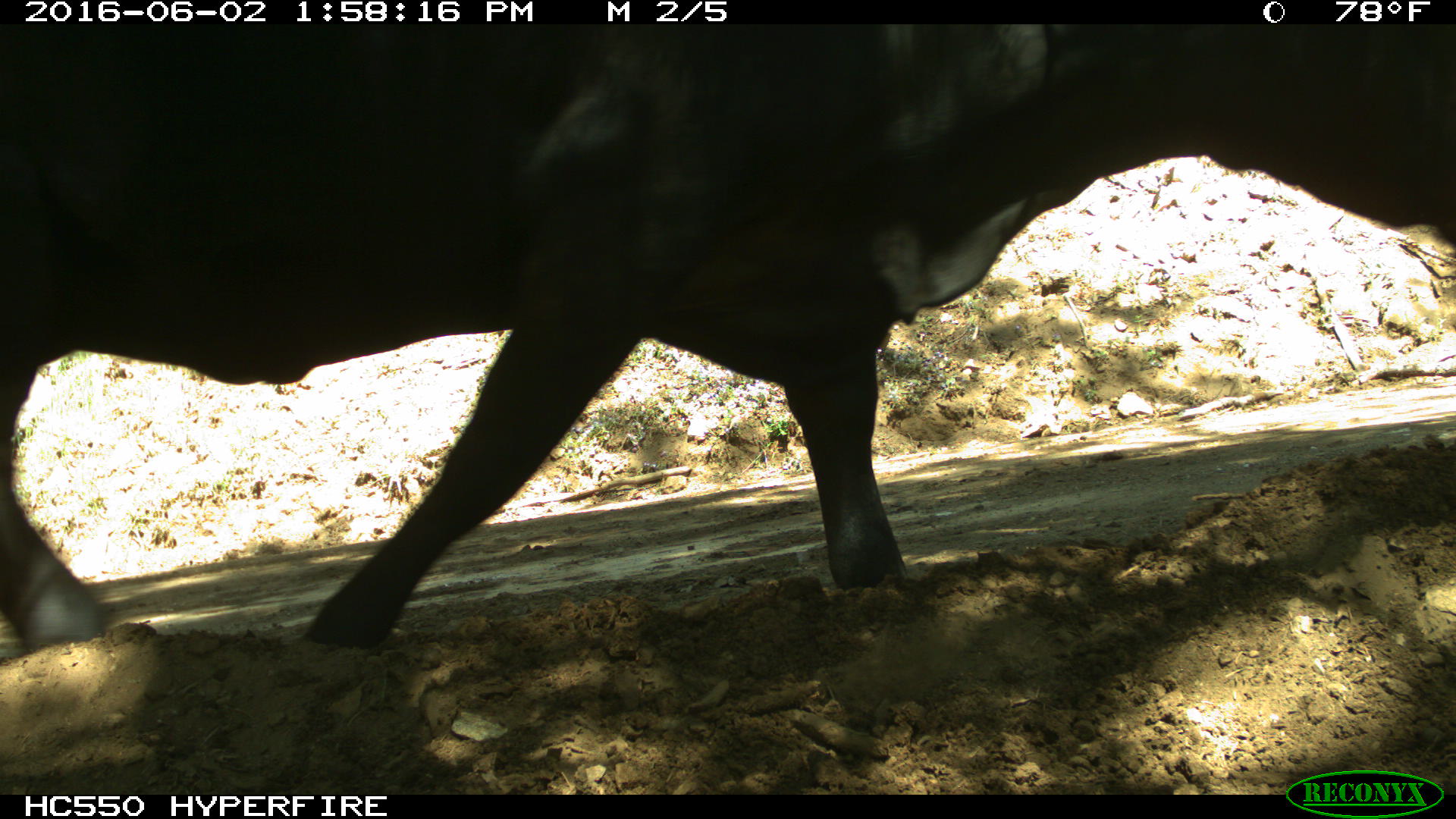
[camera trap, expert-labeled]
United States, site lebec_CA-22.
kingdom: Animalia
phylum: Chordata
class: Mammalia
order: Artiodactyla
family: Bovidae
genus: Bos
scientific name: Bos taurus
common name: domestic cow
Bos taurus (domestic cow).